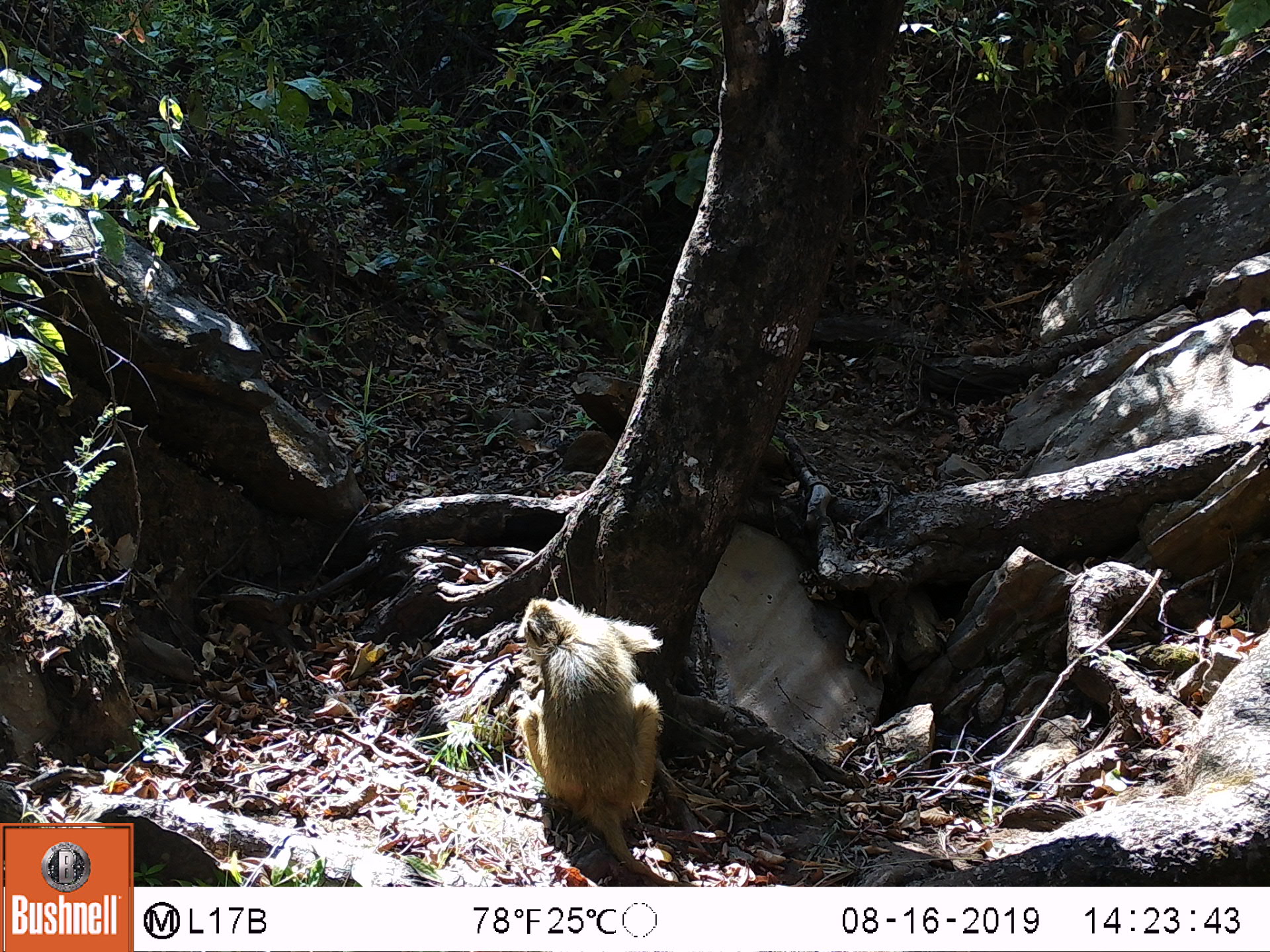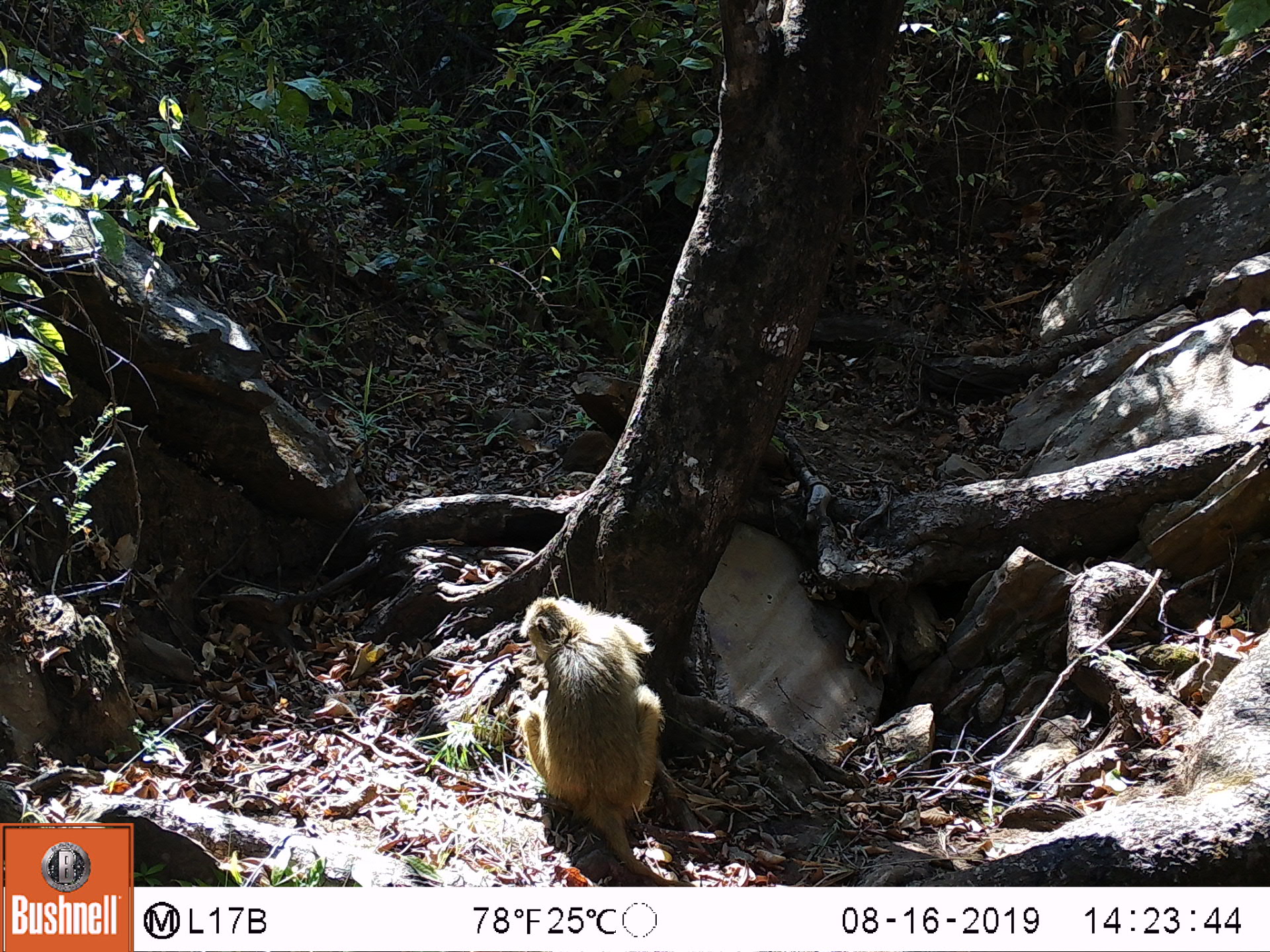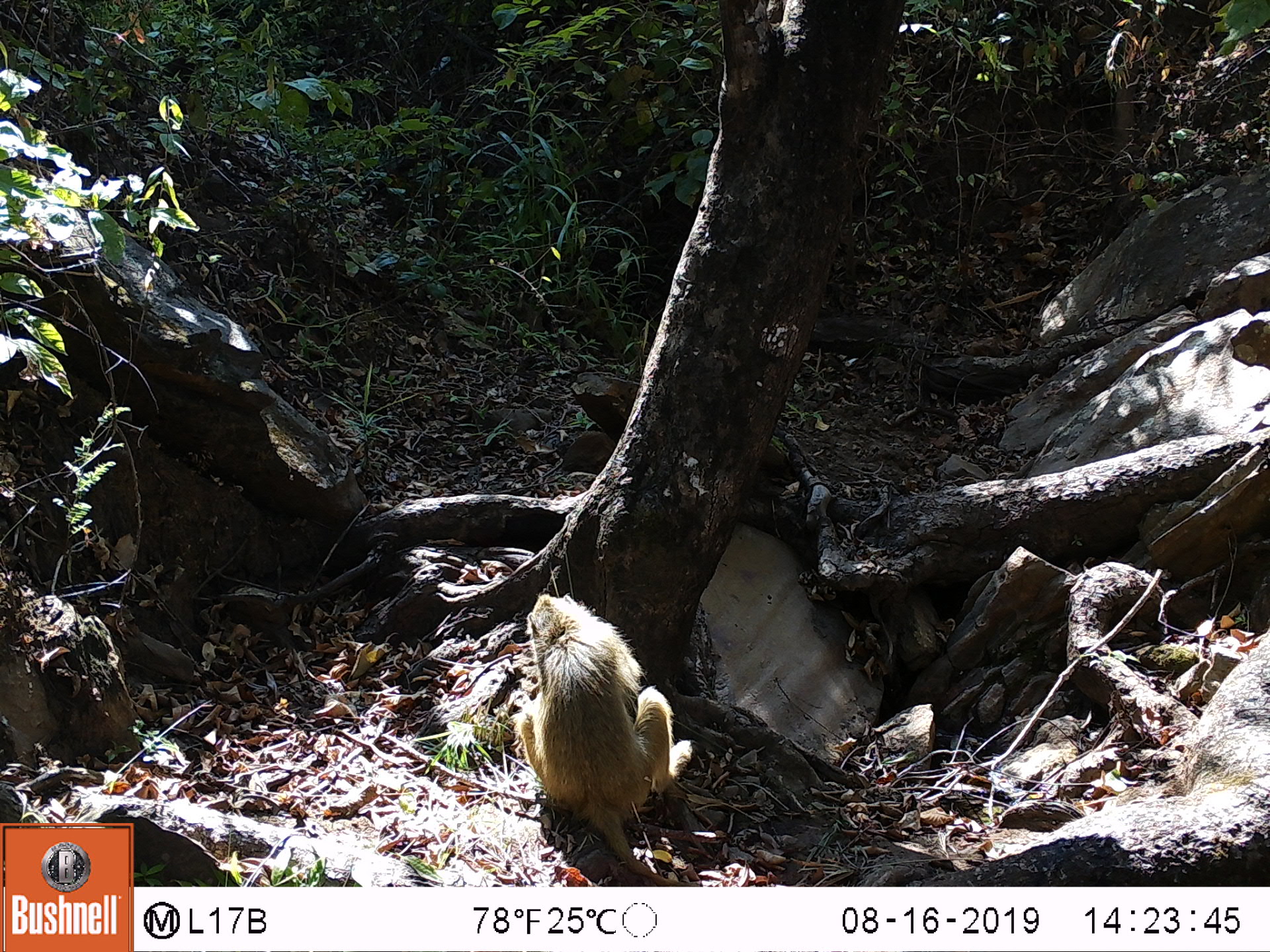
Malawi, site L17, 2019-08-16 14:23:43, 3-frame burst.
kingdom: Animalia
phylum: Chordata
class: Mammalia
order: Primates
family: Cercopithecidae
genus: Papio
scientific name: Papio cynocephalus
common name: yellow baboon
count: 1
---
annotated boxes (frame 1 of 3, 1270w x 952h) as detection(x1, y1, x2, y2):
yellow baboon: detection(507, 585, 668, 858)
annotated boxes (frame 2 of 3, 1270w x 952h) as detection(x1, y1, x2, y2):
yellow baboon: detection(506, 587, 669, 858)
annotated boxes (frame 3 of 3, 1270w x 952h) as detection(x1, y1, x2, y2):
yellow baboon: detection(507, 589, 695, 882)